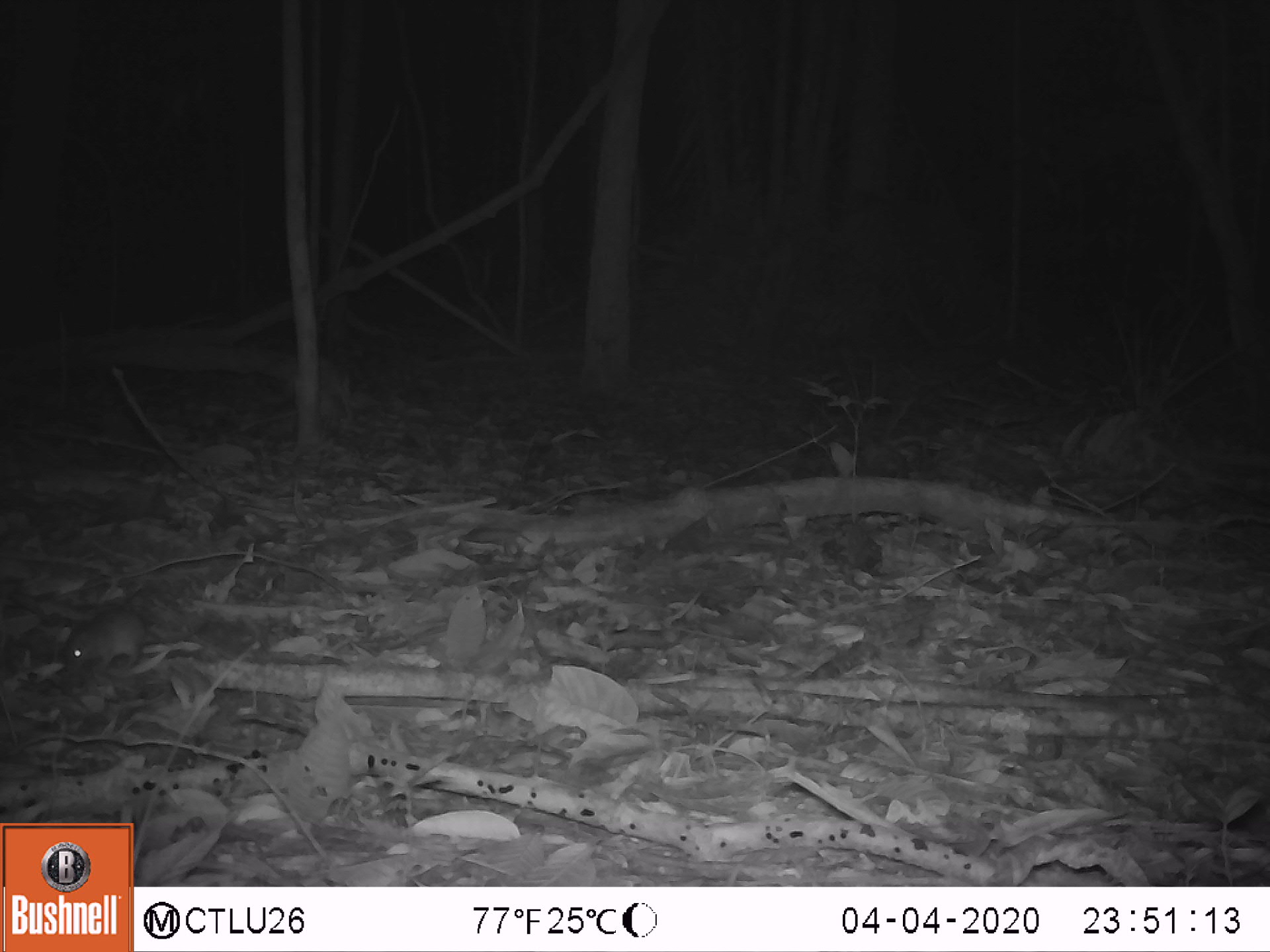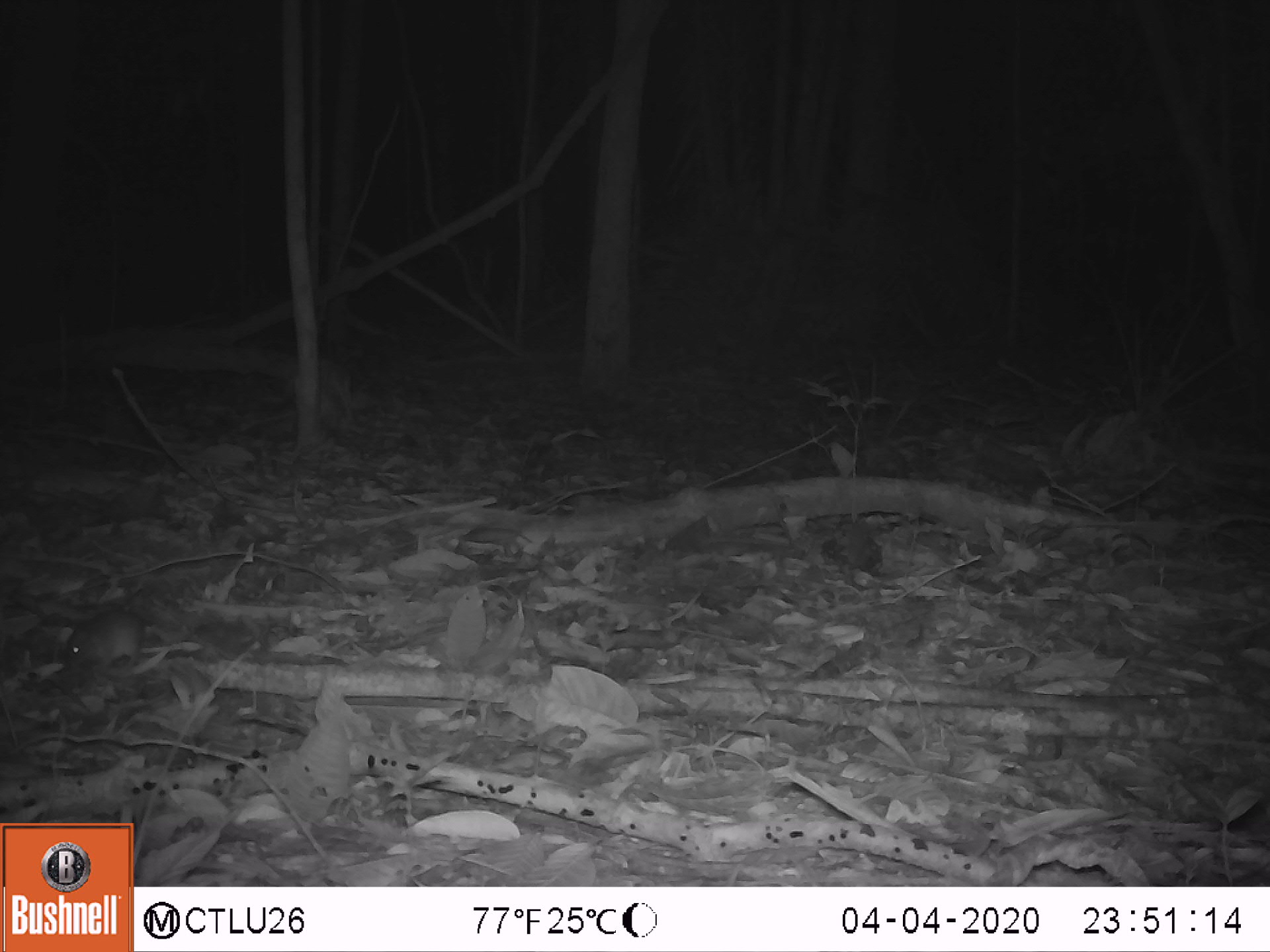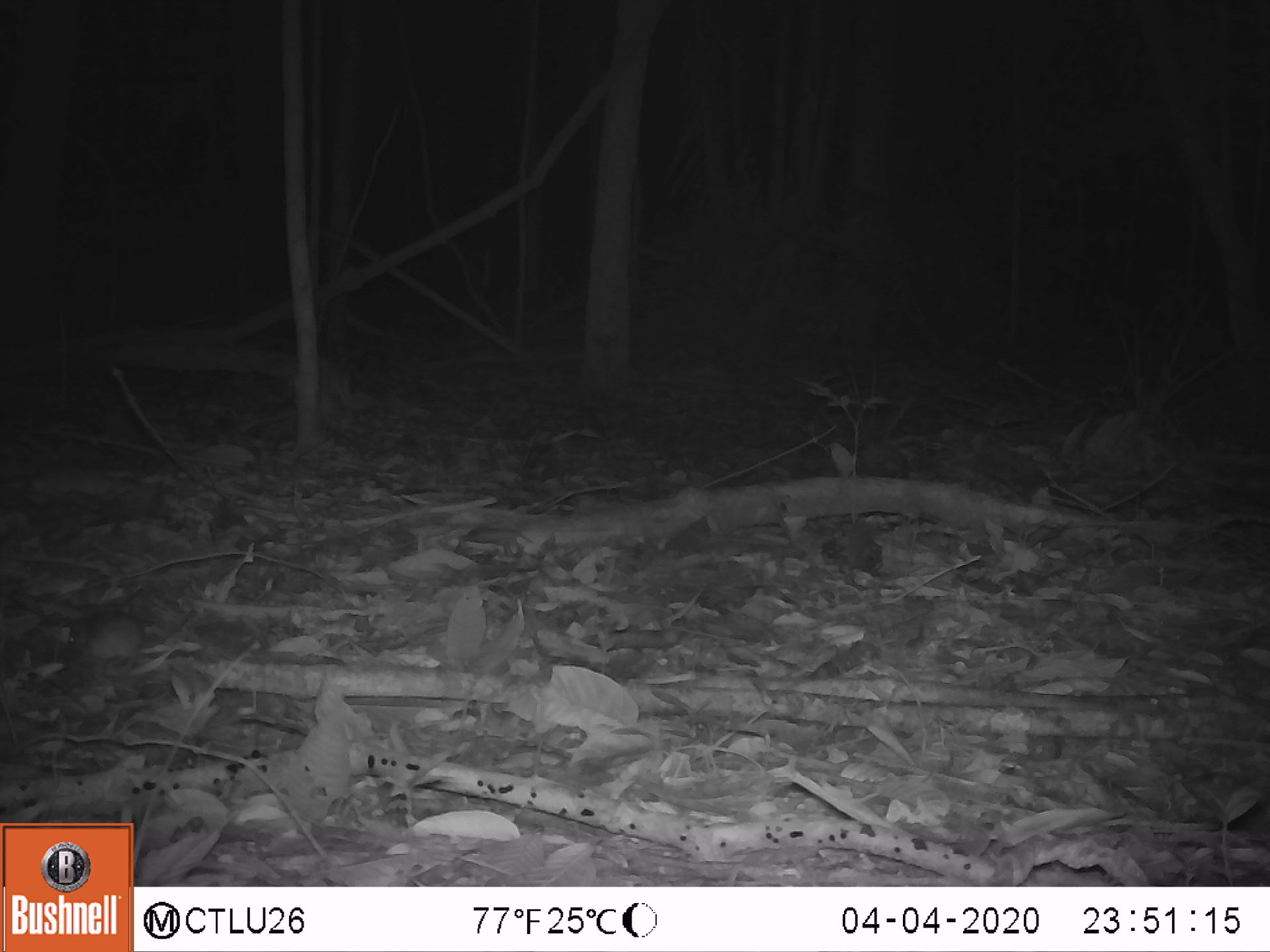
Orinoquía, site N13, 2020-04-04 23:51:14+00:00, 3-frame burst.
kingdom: Animalia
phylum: Chordata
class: Mammalia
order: Rodentia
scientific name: Rodentia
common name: rodent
Rodent (Rodentia).